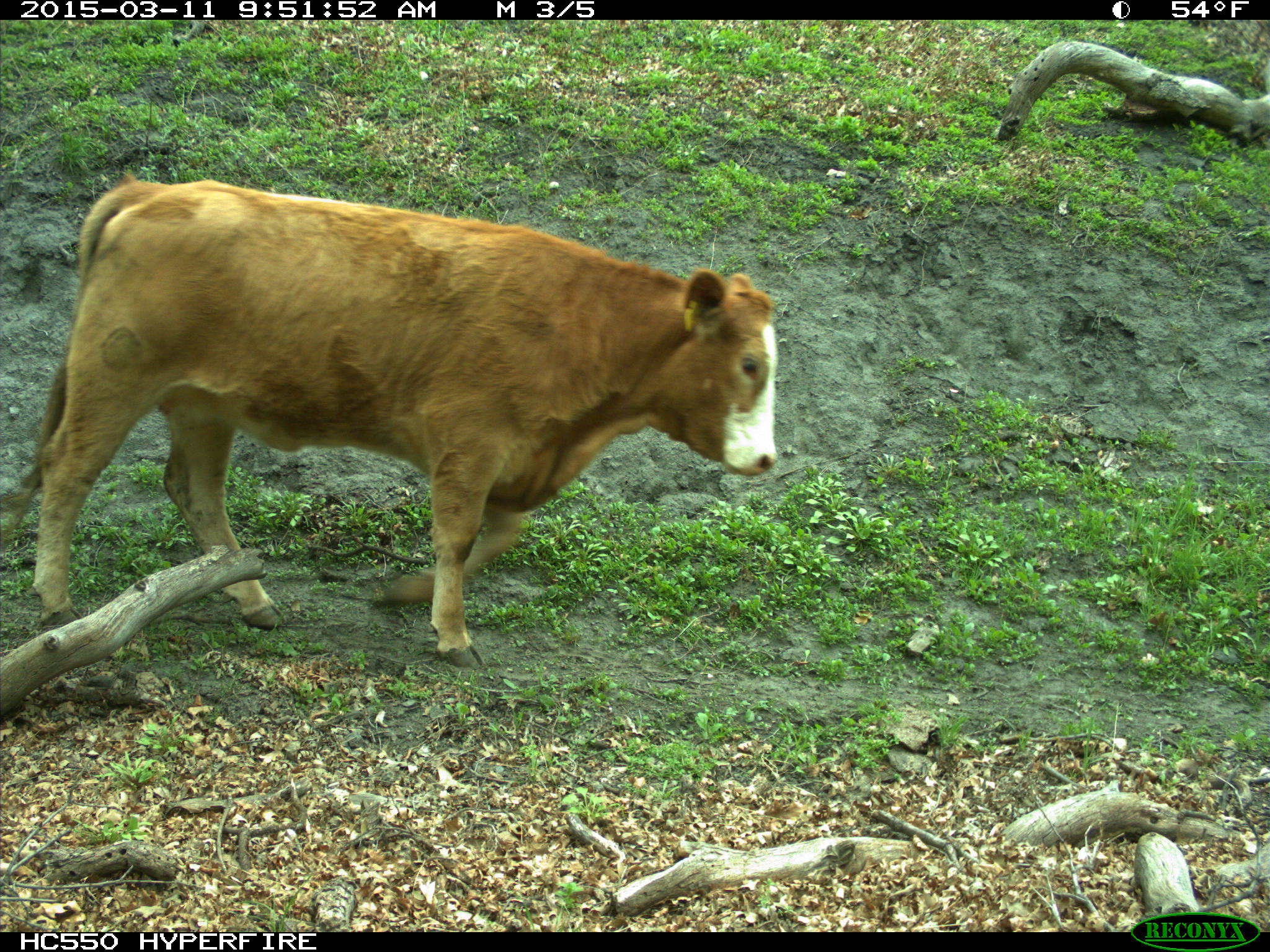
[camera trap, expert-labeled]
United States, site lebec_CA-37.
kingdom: Animalia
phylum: Chordata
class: Mammalia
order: Artiodactyla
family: Bovidae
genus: Bos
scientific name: Bos taurus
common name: domestic cow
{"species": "Bos taurus (domestic cow)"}